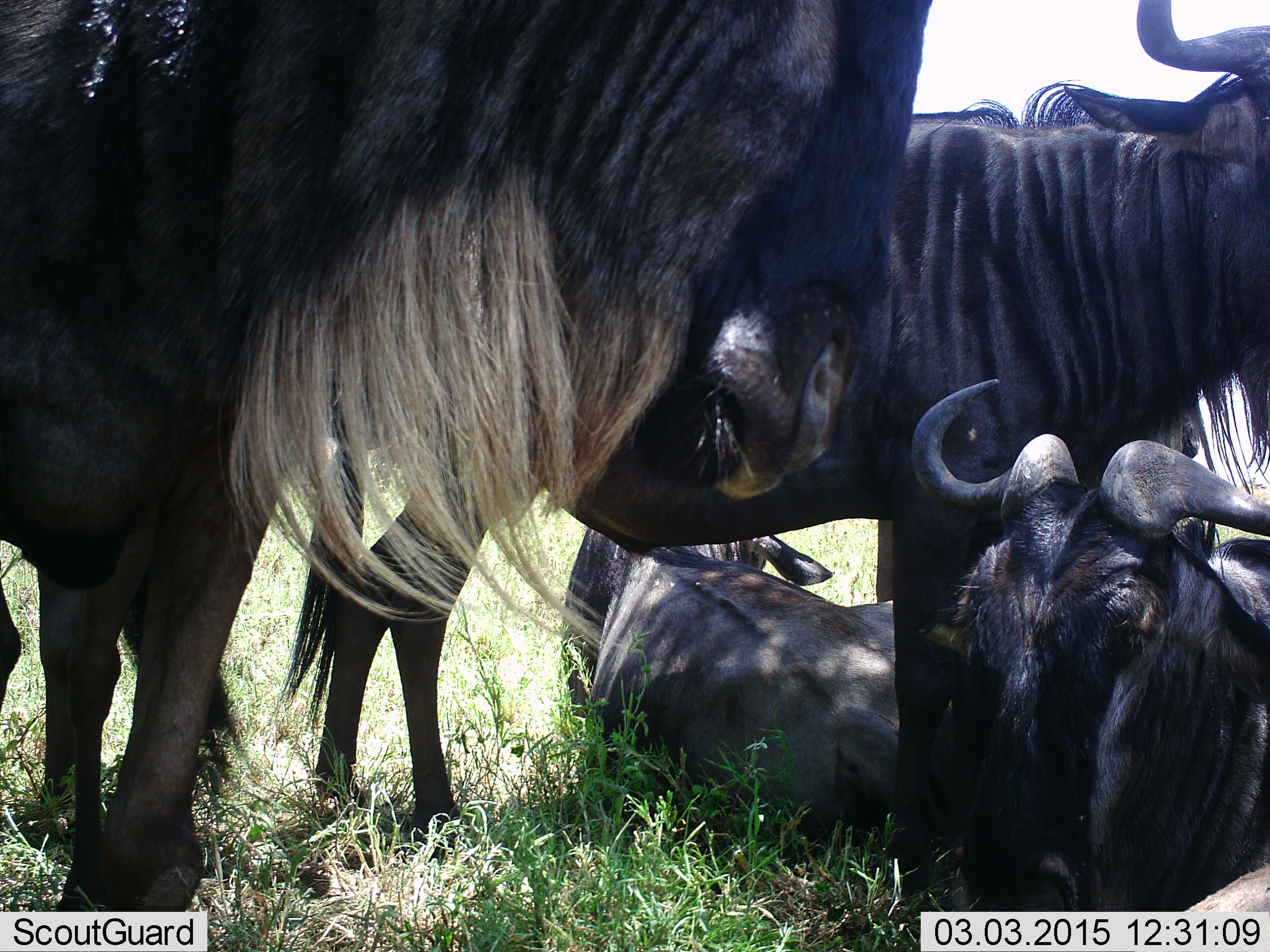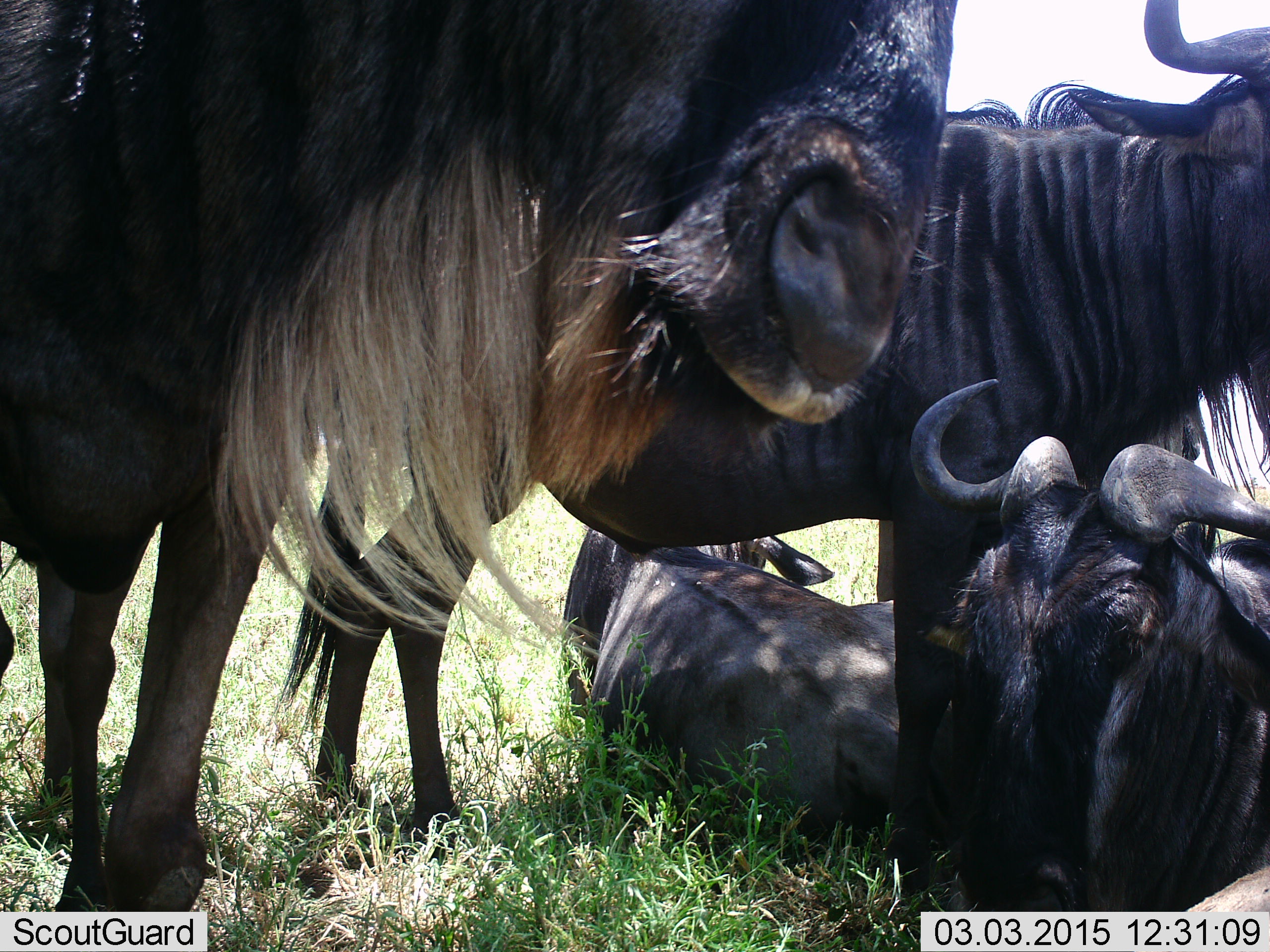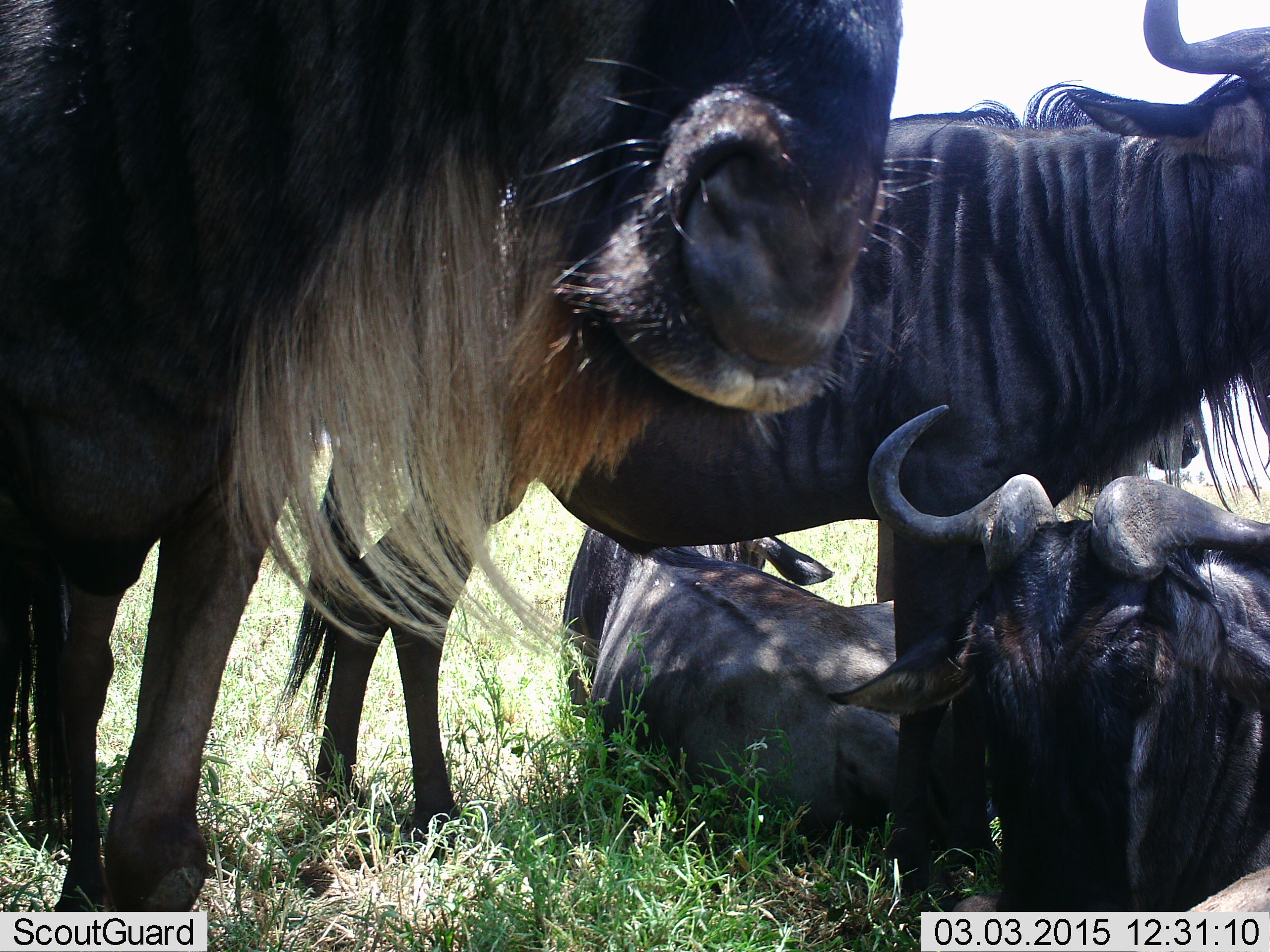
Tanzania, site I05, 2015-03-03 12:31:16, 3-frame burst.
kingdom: Animalia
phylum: Chordata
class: Mammalia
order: Artiodactyla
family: Bovidae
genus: Connochaetes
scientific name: Connochaetes taurinus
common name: blue wildebeest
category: wildebeest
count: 4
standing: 90%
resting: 100%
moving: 0%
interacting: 10%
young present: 0%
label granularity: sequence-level